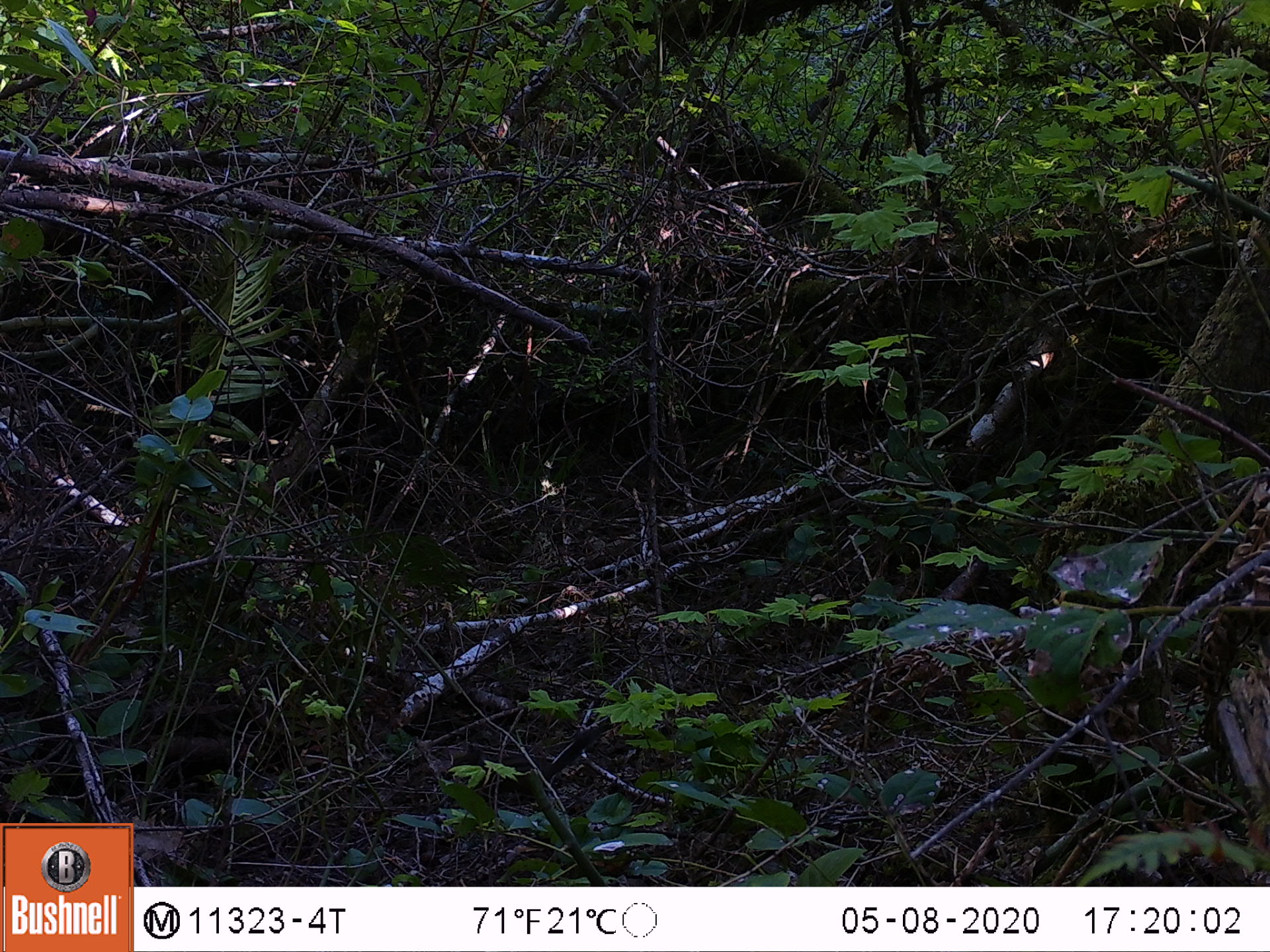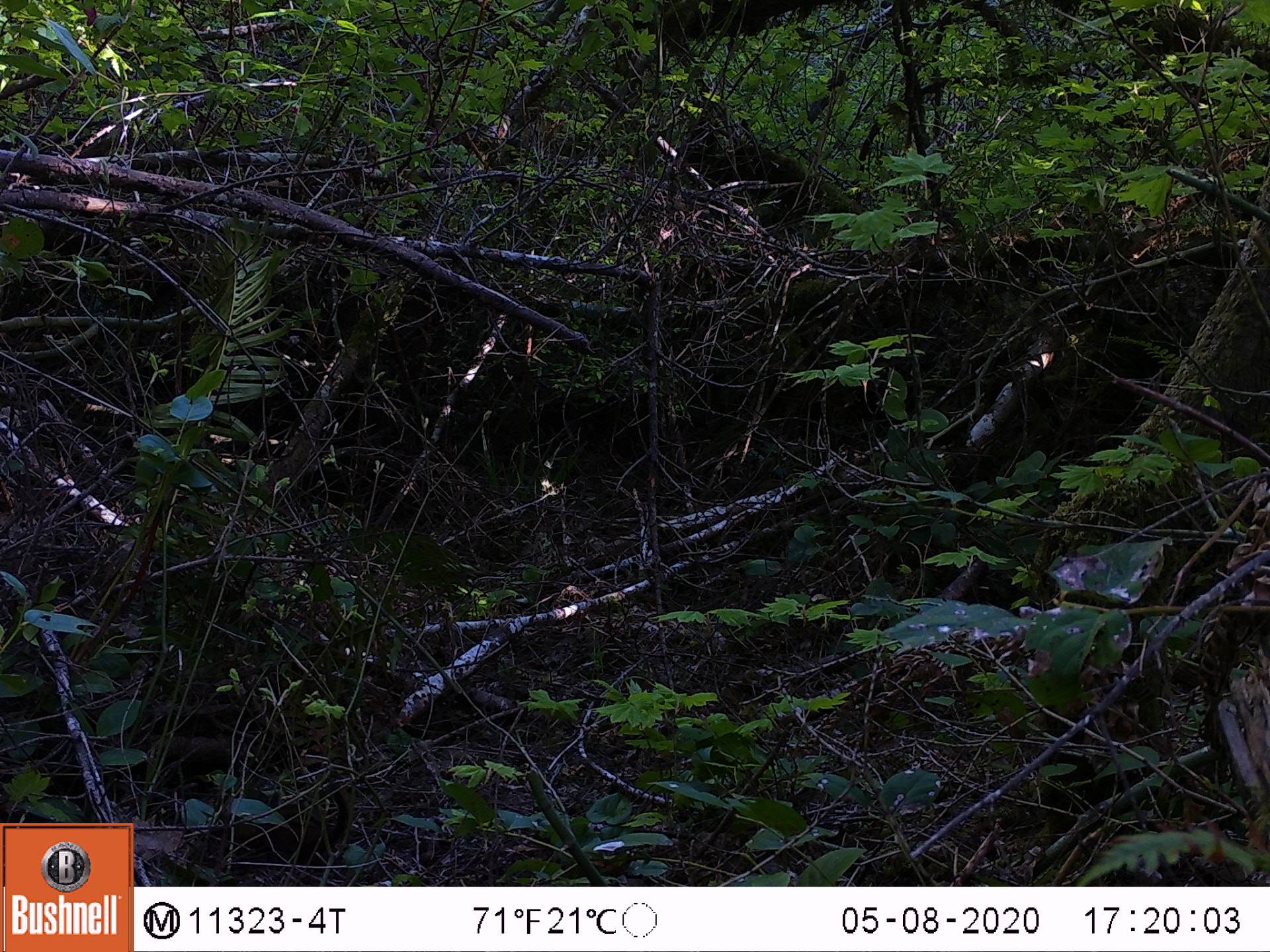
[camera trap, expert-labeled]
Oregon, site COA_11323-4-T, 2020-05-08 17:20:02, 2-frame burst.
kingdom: Animalia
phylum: Chordata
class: Mammalia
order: Rodentia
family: Sciuridae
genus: Neotamias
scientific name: Neotamias townsendii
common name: townsend's chipmunk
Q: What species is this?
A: Townsend's chipmunk (Neotamias townsendii).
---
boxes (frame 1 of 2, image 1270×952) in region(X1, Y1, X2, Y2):
townsend's chipmunk: region(437, 715, 614, 804)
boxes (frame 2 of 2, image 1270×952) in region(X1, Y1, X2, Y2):
townsend's chipmunk: region(231, 779, 355, 867)